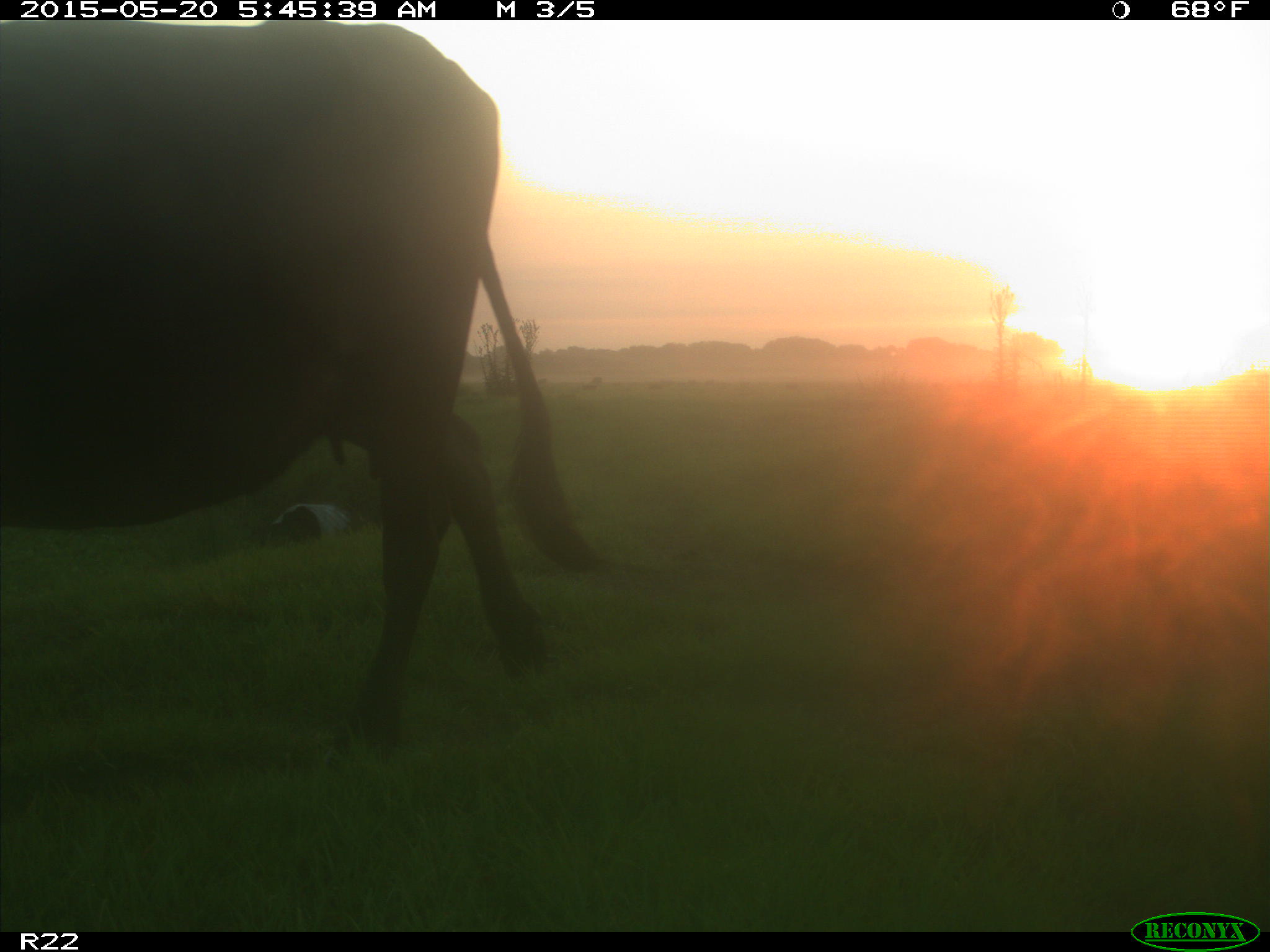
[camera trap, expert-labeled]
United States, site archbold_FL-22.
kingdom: Animalia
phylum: Chordata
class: Mammalia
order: Artiodactyla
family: Bovidae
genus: Bos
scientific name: Bos taurus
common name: domestic cow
Bos taurus (domestic cow).